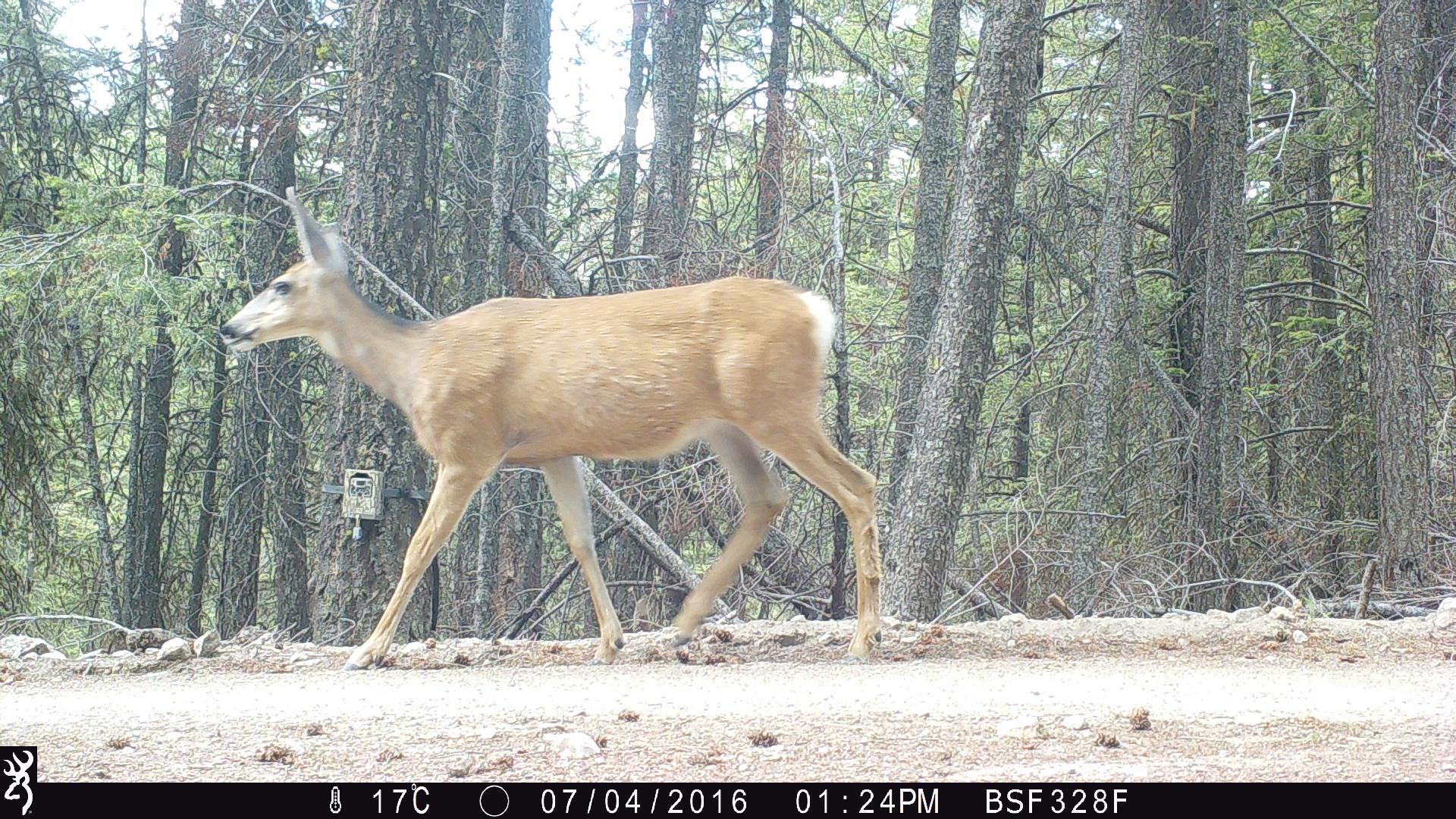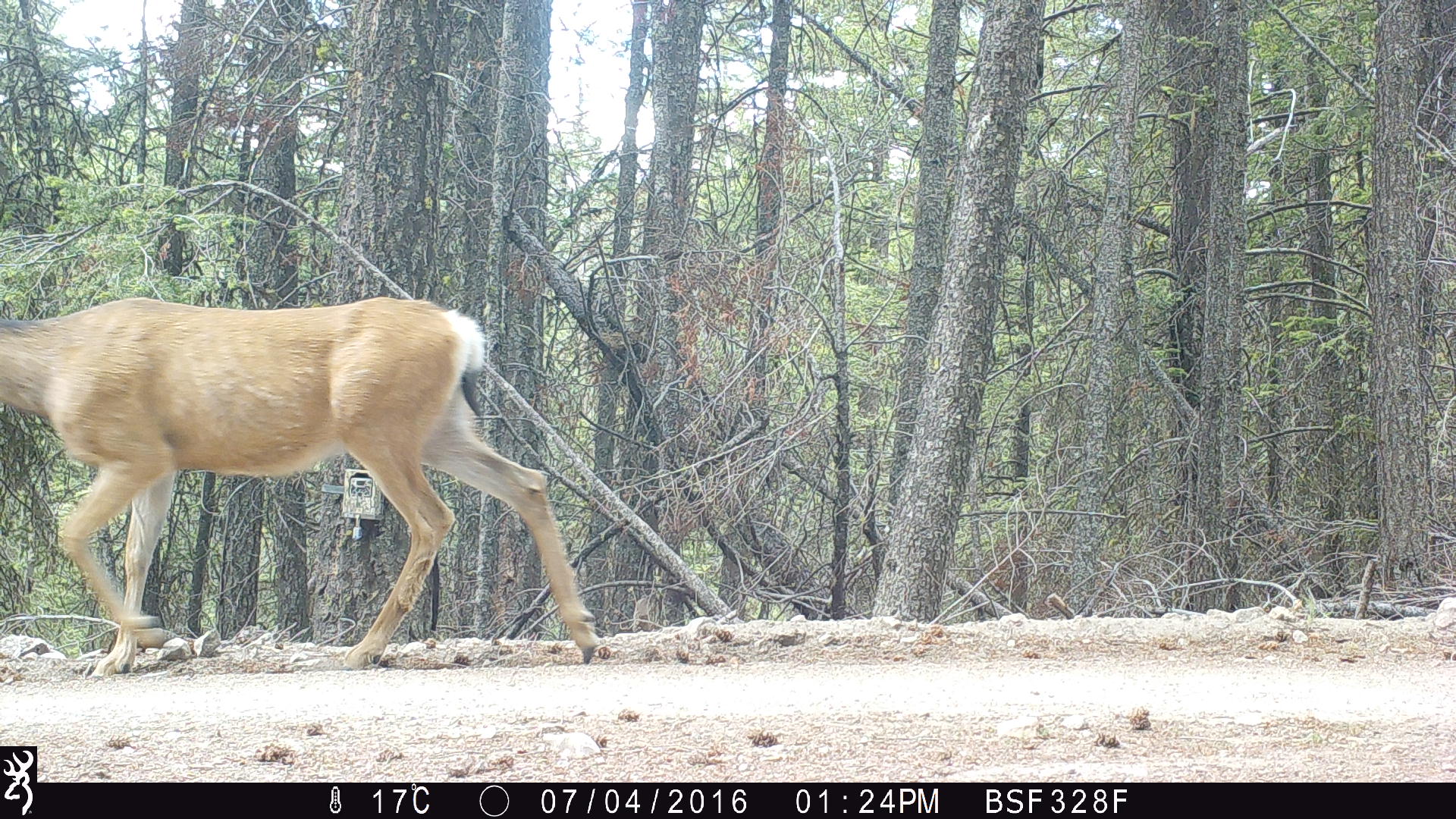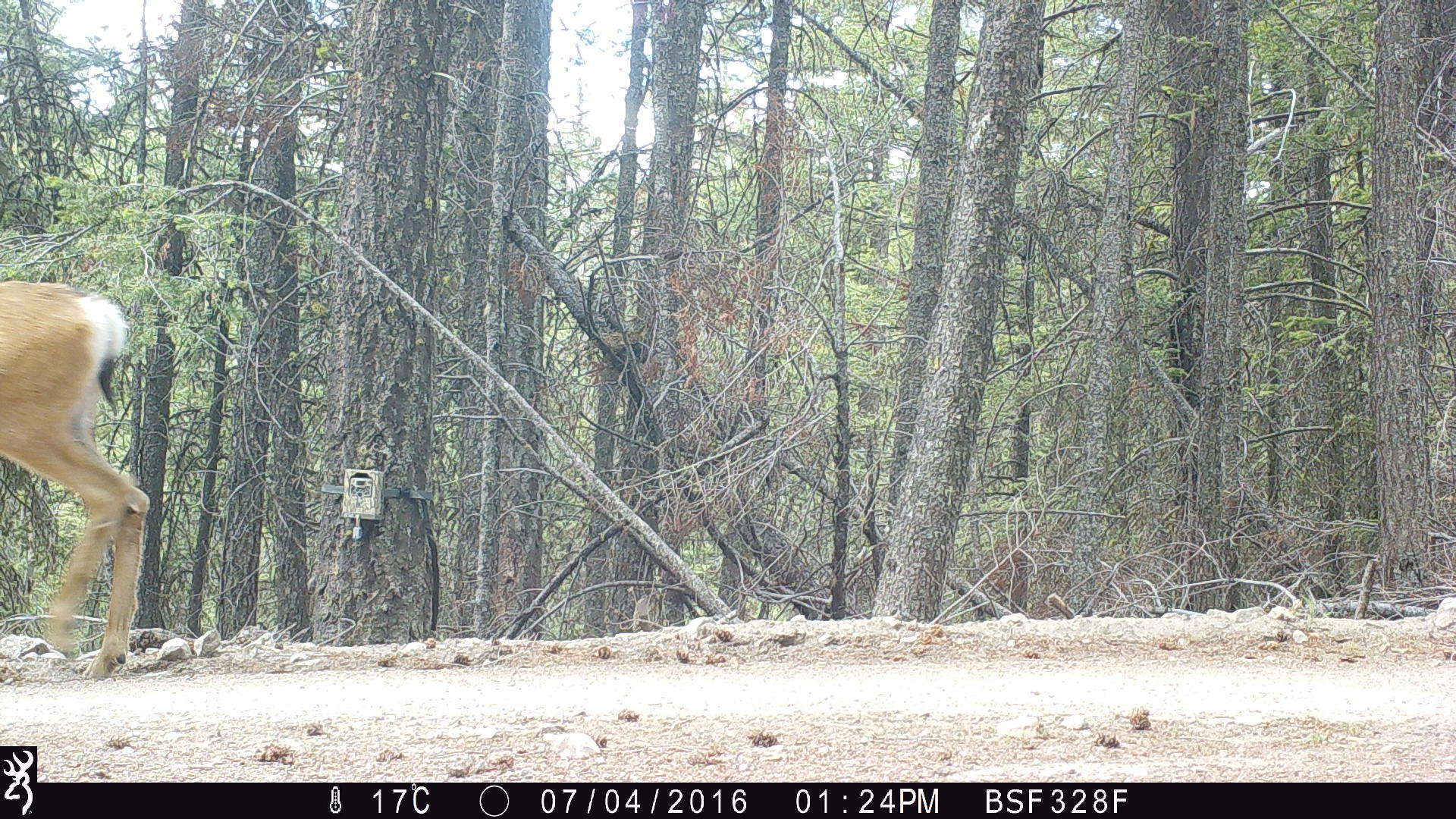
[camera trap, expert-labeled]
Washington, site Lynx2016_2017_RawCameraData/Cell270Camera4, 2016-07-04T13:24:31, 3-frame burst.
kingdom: Animalia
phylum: Chordata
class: Mammalia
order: Artiodactyla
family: Cervidae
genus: Odocoileus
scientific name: Odocoileus hemionus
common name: mule deer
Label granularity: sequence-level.